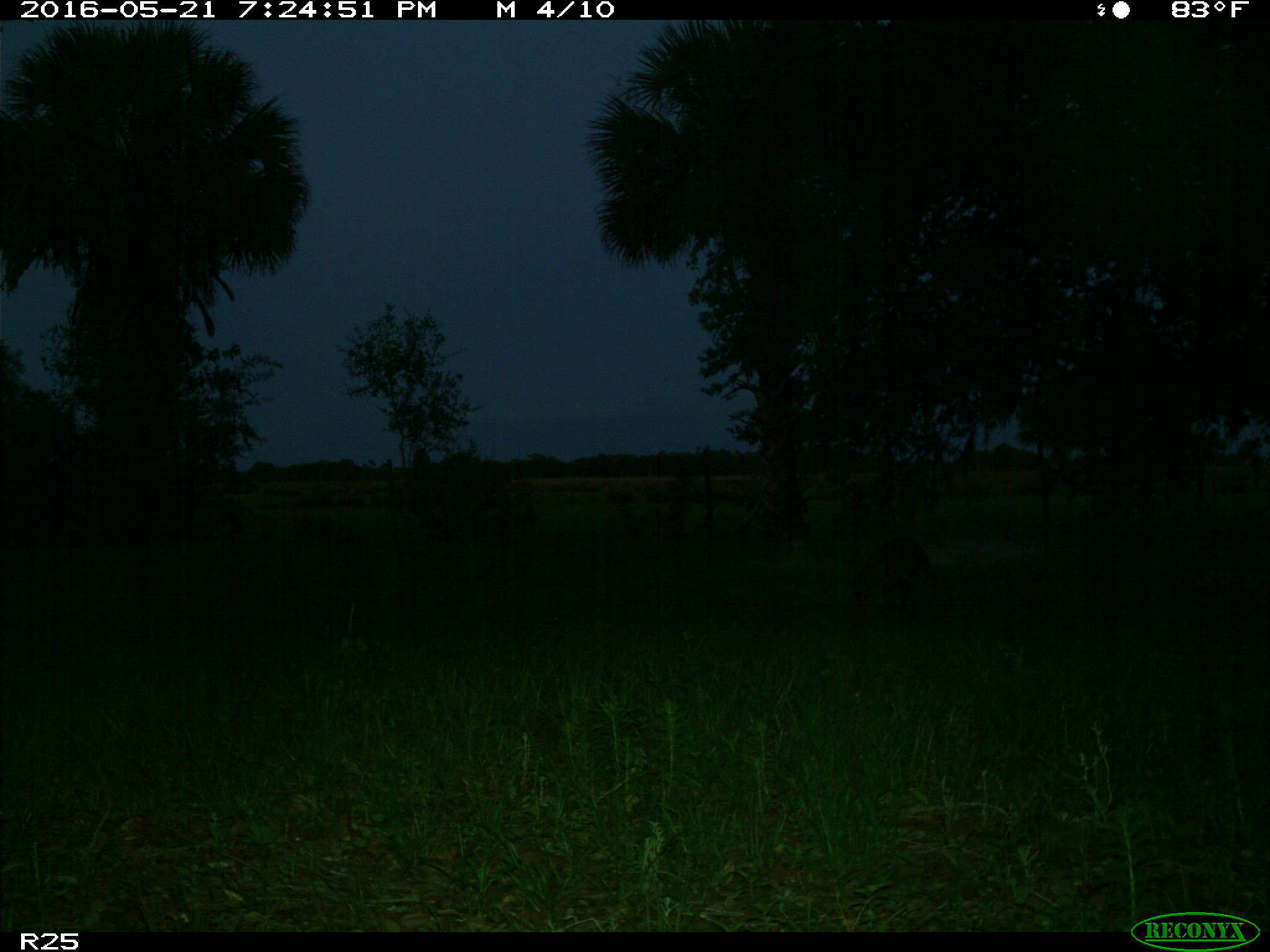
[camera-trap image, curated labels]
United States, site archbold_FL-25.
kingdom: Animalia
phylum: Chordata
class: Mammalia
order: Carnivora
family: Procyonidae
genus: Procyon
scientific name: Procyon lotor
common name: common raccoon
Procyon lotor (common raccoon).